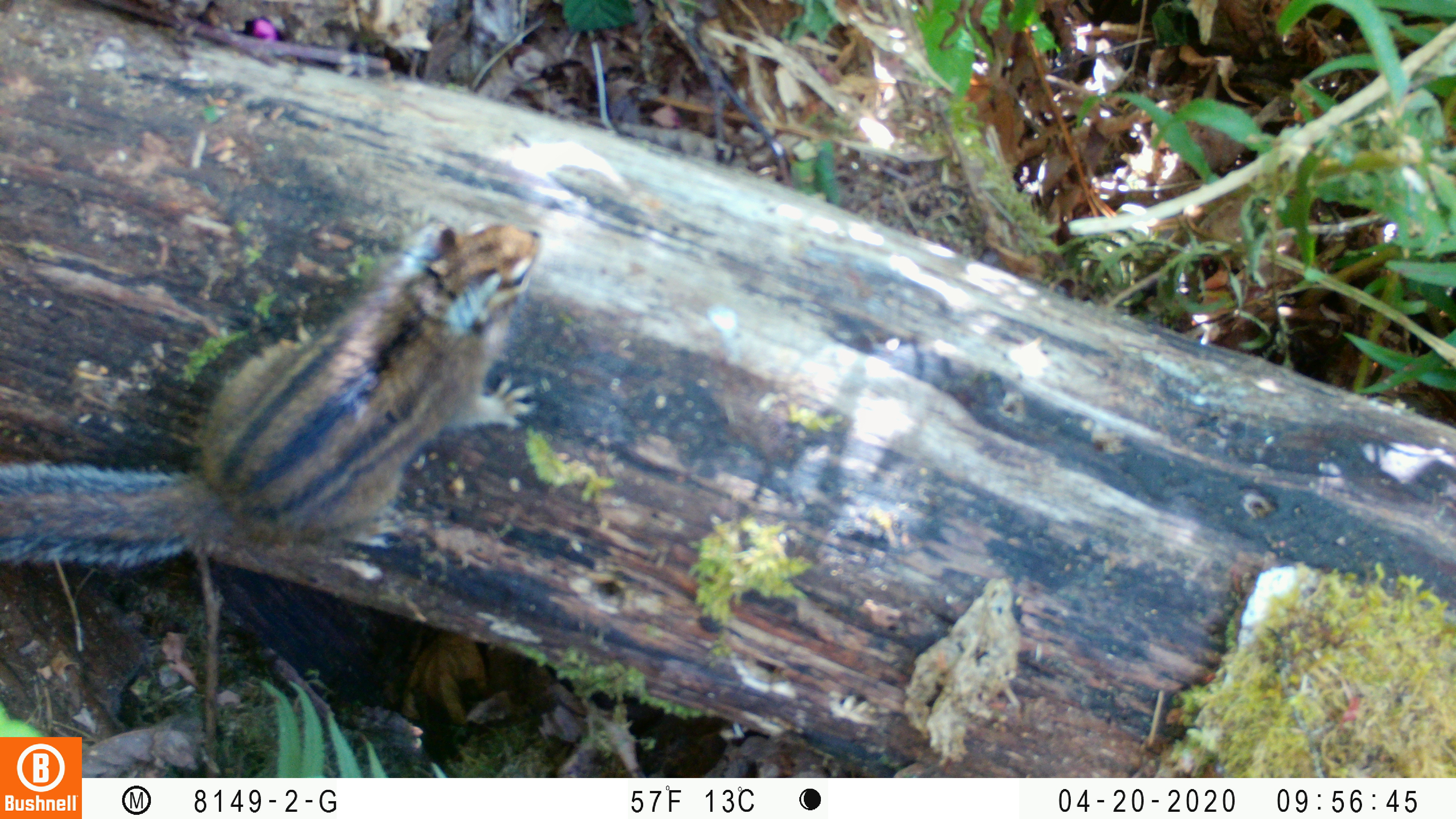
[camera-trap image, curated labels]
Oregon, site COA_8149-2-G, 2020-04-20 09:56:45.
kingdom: Animalia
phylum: Chordata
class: Mammalia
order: Rodentia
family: Sciuridae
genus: Neotamias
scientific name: Neotamias townsendii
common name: townsend's chipmunk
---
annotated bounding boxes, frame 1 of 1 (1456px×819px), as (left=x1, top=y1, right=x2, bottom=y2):
townsend's chipmunk: (left=0, top=213, right=556, bottom=579)